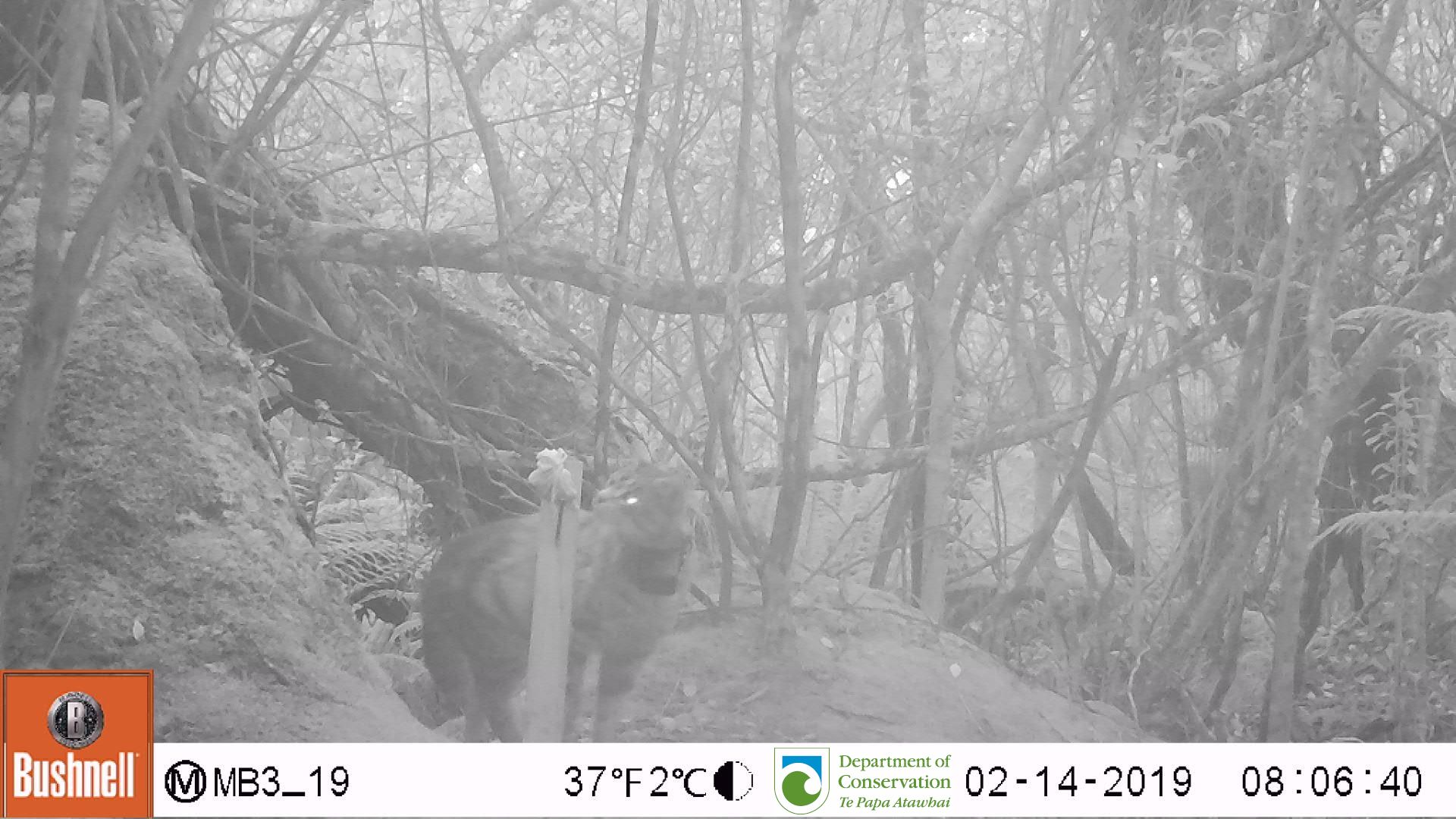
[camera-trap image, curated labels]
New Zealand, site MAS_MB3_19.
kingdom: Animalia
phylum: Chordata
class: Mammalia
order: Carnivora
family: Felidae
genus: Felis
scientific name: Felis catus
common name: domestic cat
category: cat